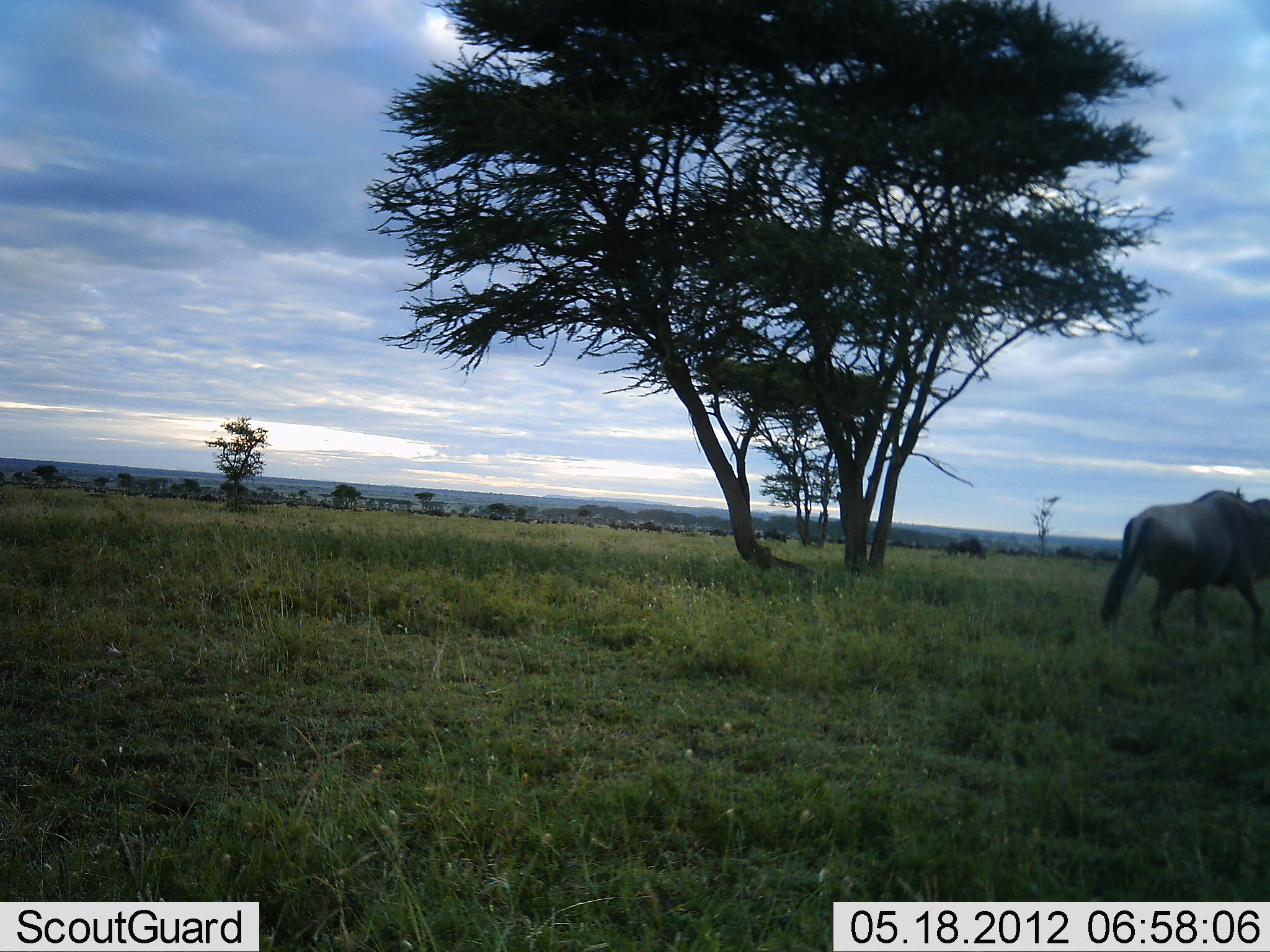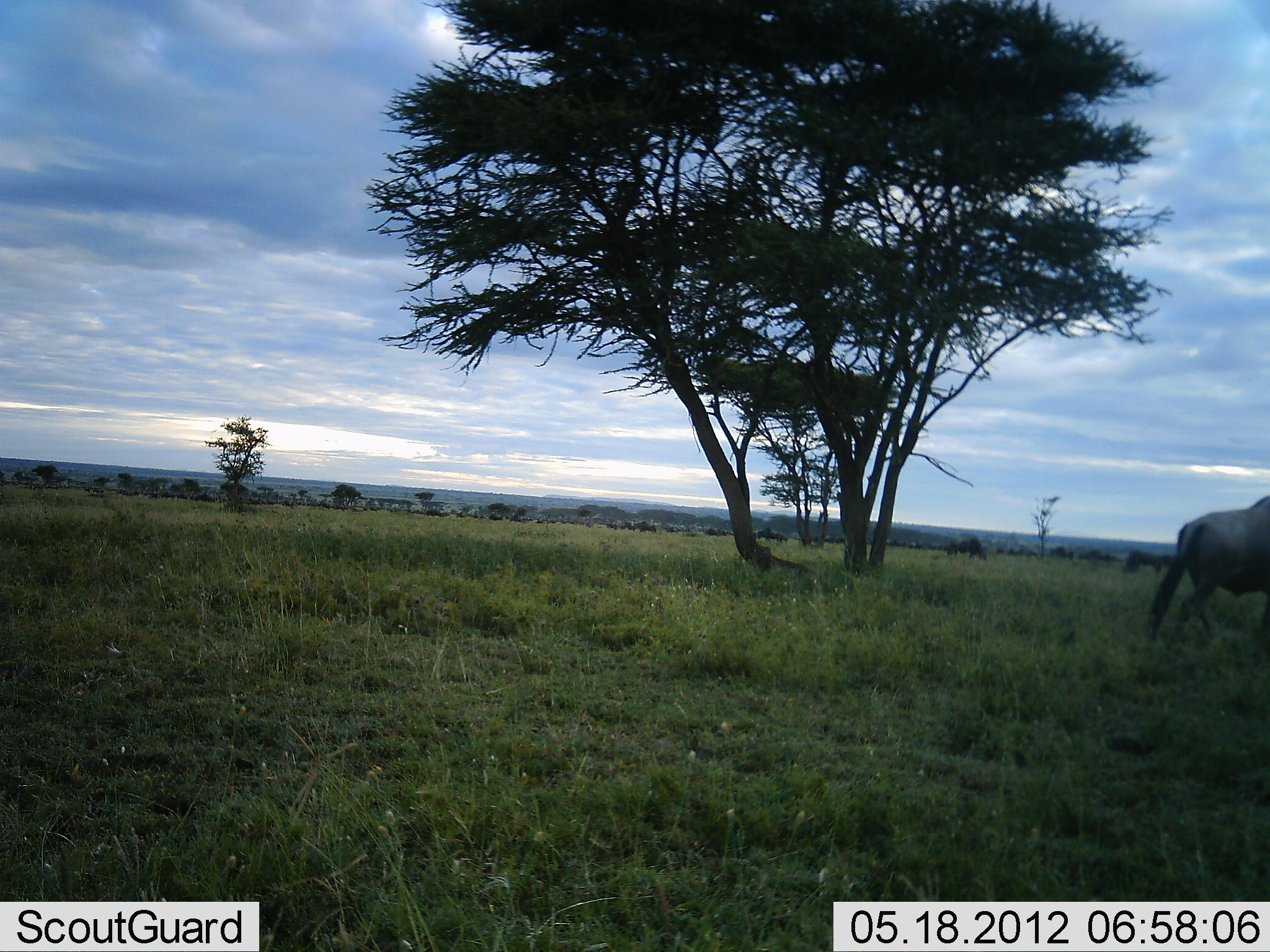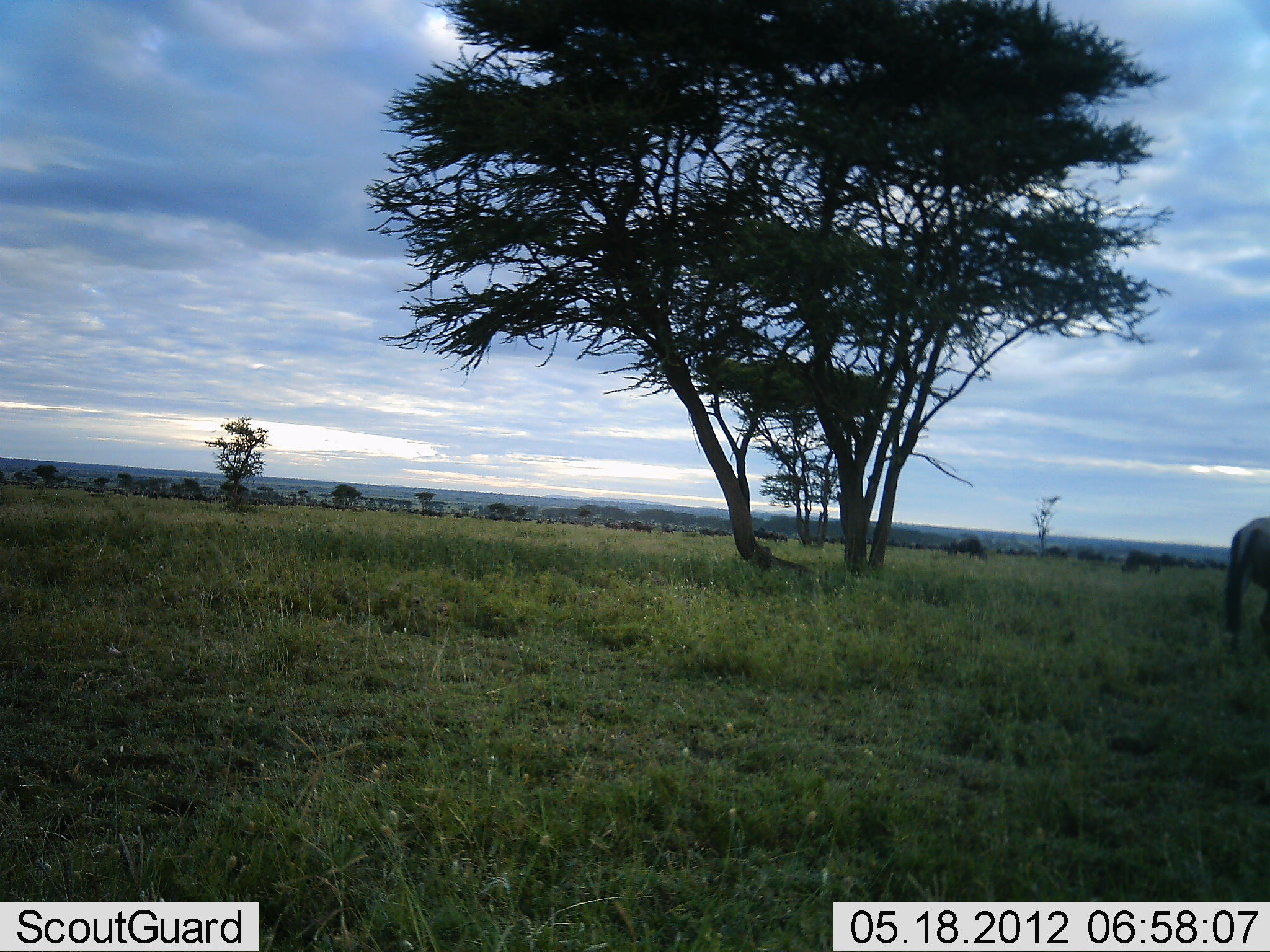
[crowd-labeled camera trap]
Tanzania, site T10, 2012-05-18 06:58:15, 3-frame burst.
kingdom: Animalia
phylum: Chordata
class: Mammalia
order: Artiodactyla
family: Bovidae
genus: Connochaetes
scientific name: Connochaetes taurinus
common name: blue wildebeest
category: wildebeest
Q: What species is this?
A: Wildebeest (blue wildebeest) (Connochaetes taurinus).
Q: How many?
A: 11-50.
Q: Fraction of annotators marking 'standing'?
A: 20%.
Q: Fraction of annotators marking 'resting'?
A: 0%.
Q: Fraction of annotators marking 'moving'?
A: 100%.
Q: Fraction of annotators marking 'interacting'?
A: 0%.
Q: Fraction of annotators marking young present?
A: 0%.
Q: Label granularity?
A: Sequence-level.